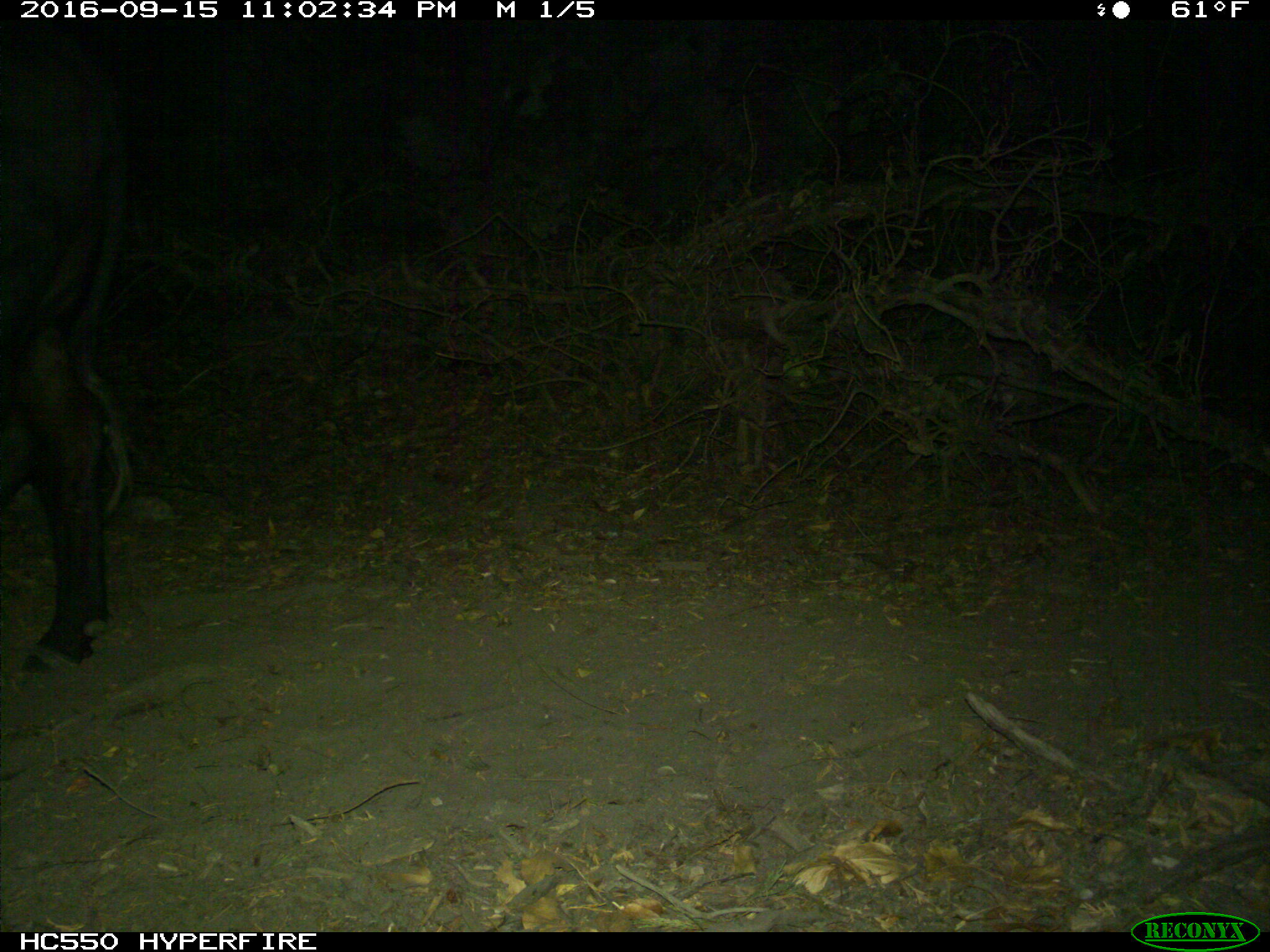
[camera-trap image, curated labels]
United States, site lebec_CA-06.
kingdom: Animalia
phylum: Chordata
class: Mammalia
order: Artiodactyla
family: Bovidae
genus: Bos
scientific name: Bos taurus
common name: domestic cow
Bos taurus (domestic cow).